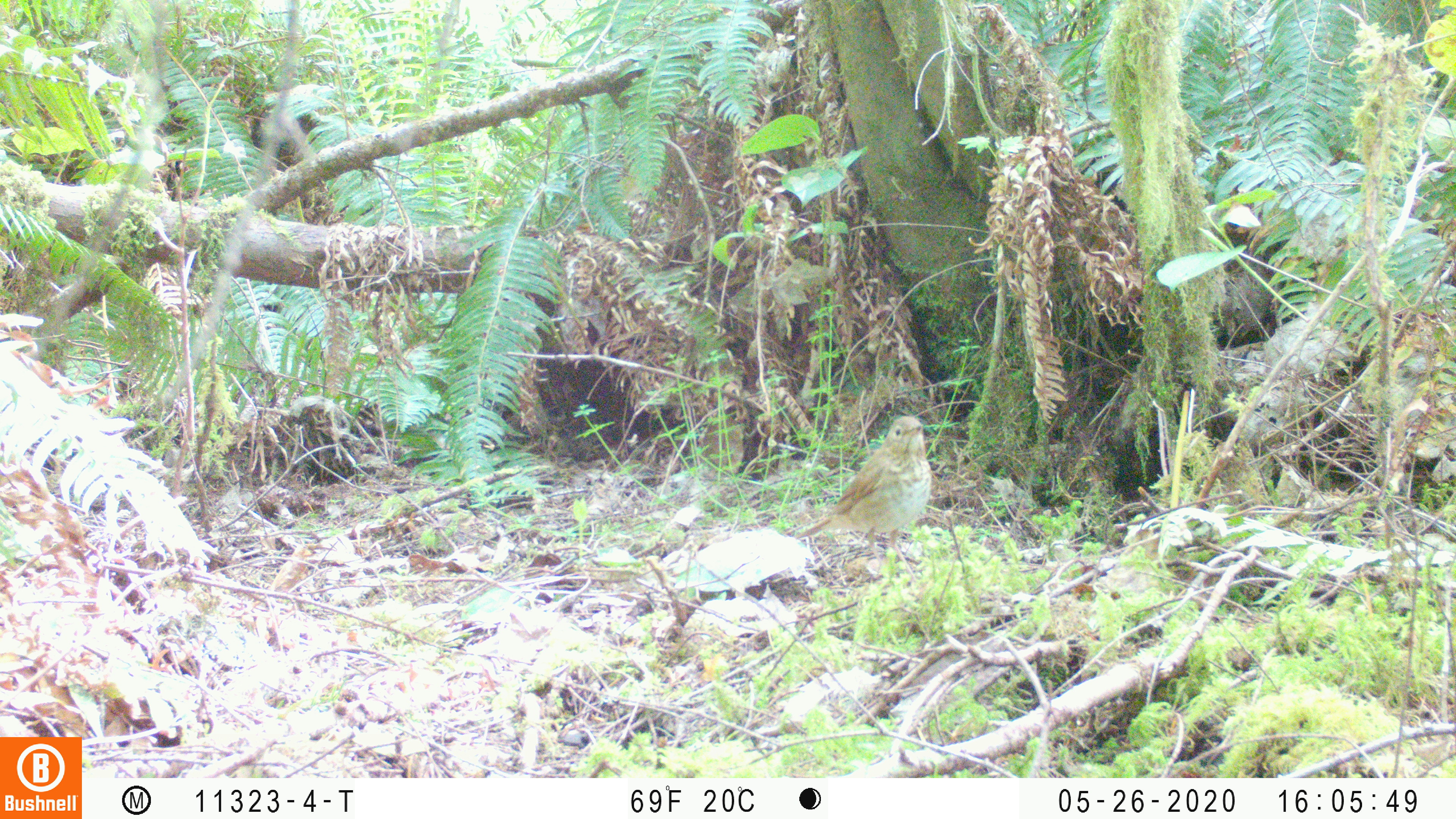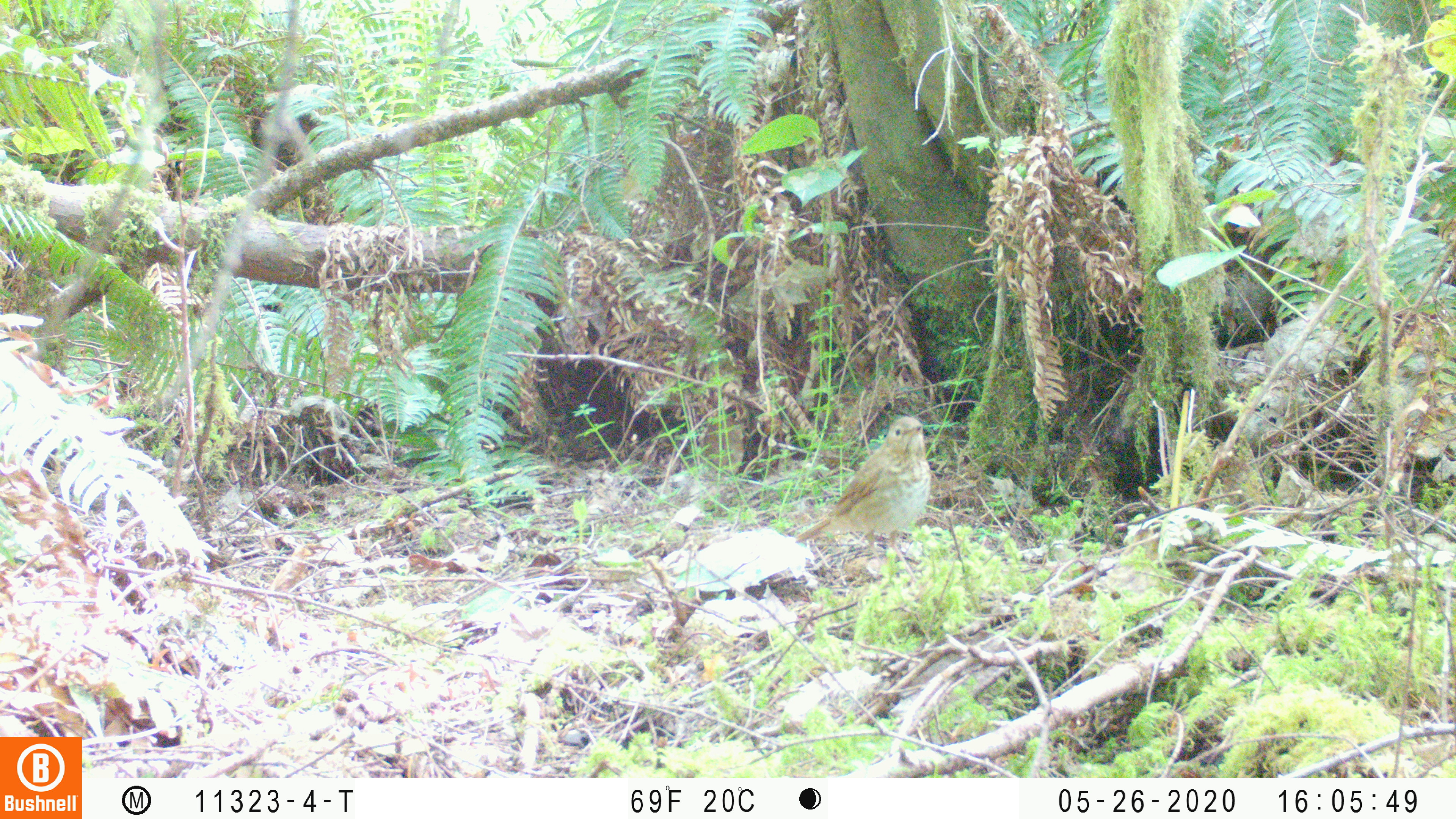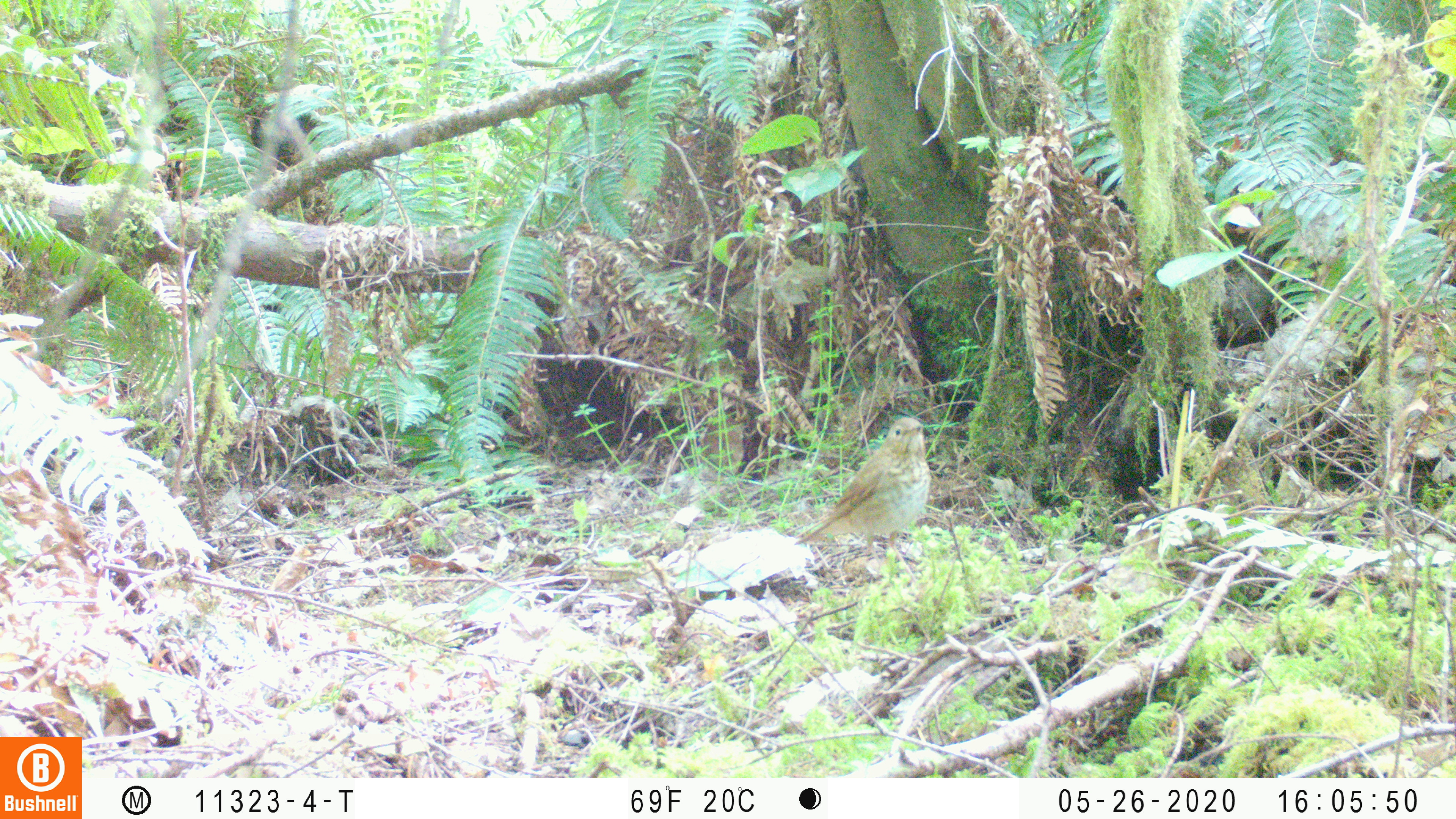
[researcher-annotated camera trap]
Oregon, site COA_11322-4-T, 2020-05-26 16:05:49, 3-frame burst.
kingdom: Animalia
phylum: Chordata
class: Aves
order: Passeriformes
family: Turdidae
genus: Catharus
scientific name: Catharus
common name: brown thrushes and nightingale-thrushes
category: catharus species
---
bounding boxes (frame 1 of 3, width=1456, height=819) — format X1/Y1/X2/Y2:
catharus species: 797/415/933/543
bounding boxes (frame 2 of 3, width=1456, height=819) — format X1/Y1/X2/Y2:
catharus species: 794/417/928/550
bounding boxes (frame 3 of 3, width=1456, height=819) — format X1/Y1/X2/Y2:
catharus species: 801/417/933/548